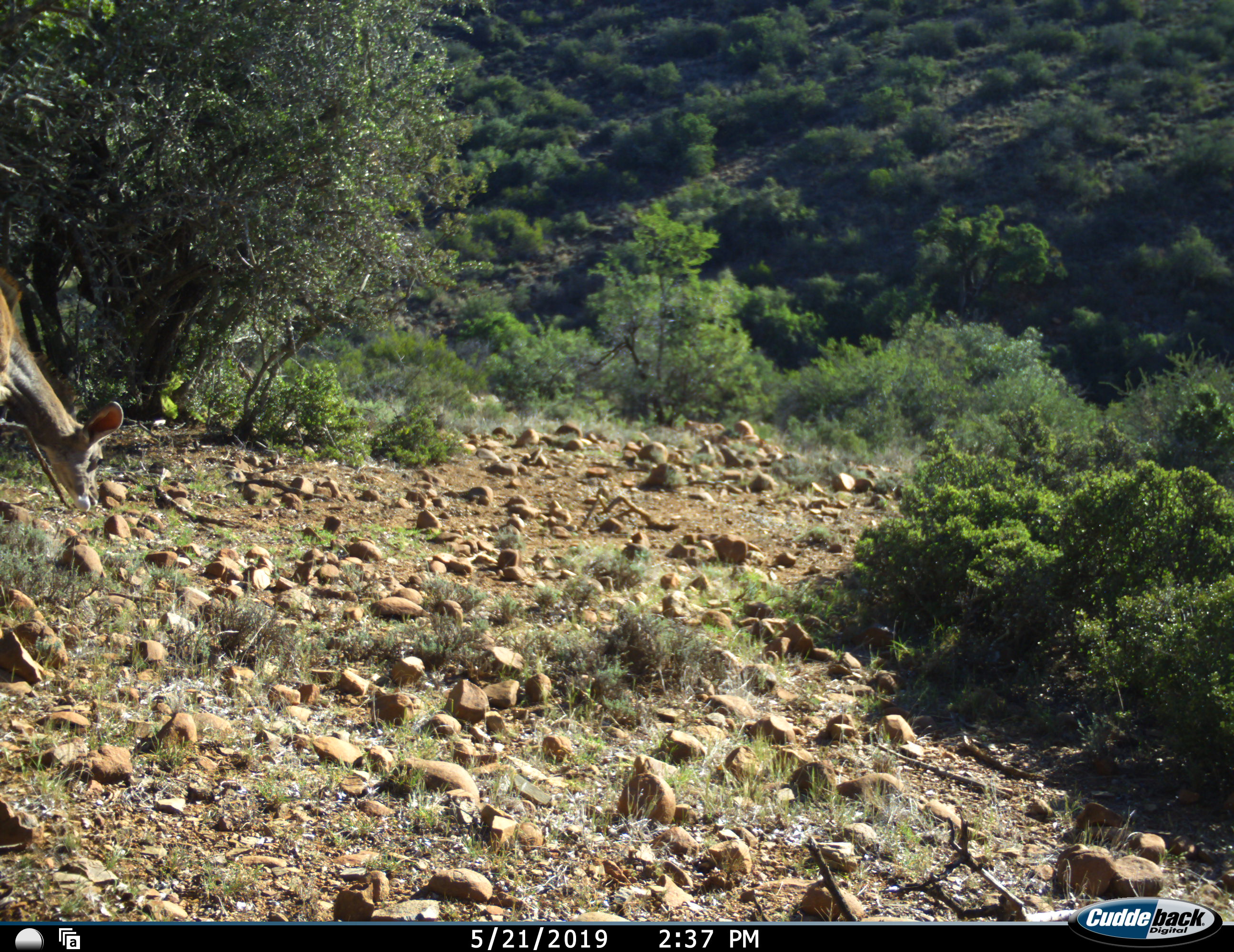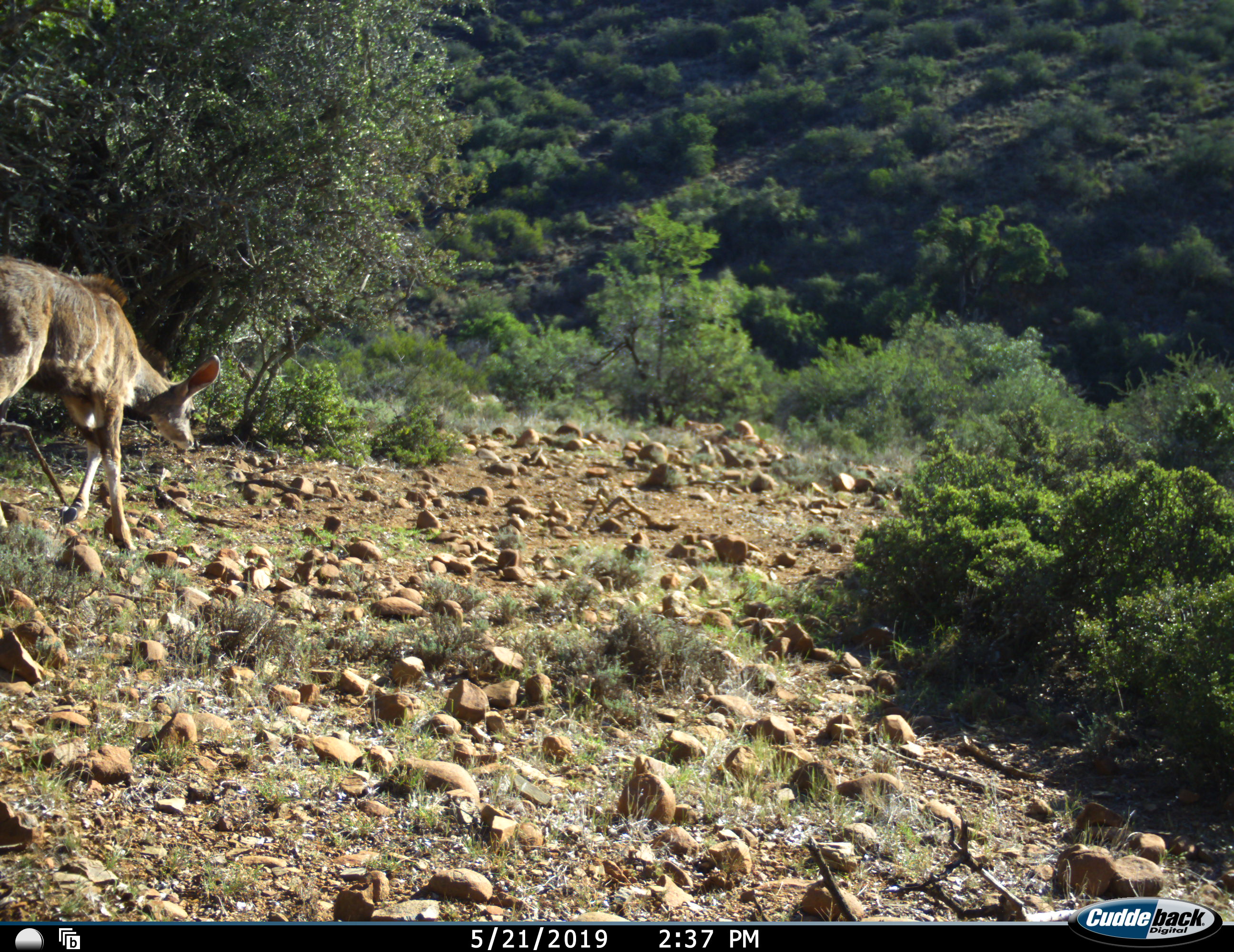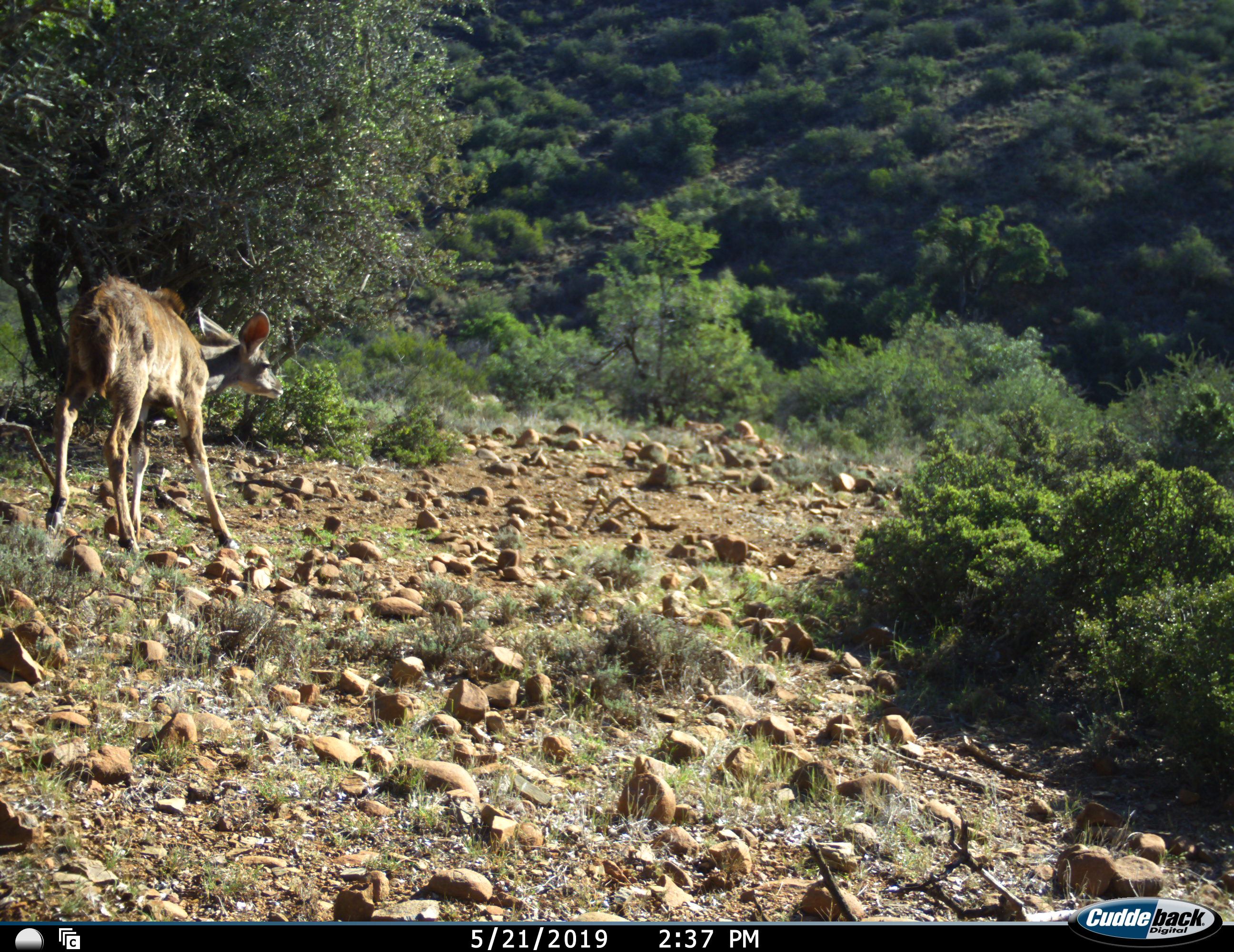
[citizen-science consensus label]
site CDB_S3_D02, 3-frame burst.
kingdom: Animalia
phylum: Chordata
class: Mammalia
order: Artiodactyla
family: Bovidae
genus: Tragelaphus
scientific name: Tragelaphus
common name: kudu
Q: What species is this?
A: Kudu (Tragelaphus).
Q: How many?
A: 1.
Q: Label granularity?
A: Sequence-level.